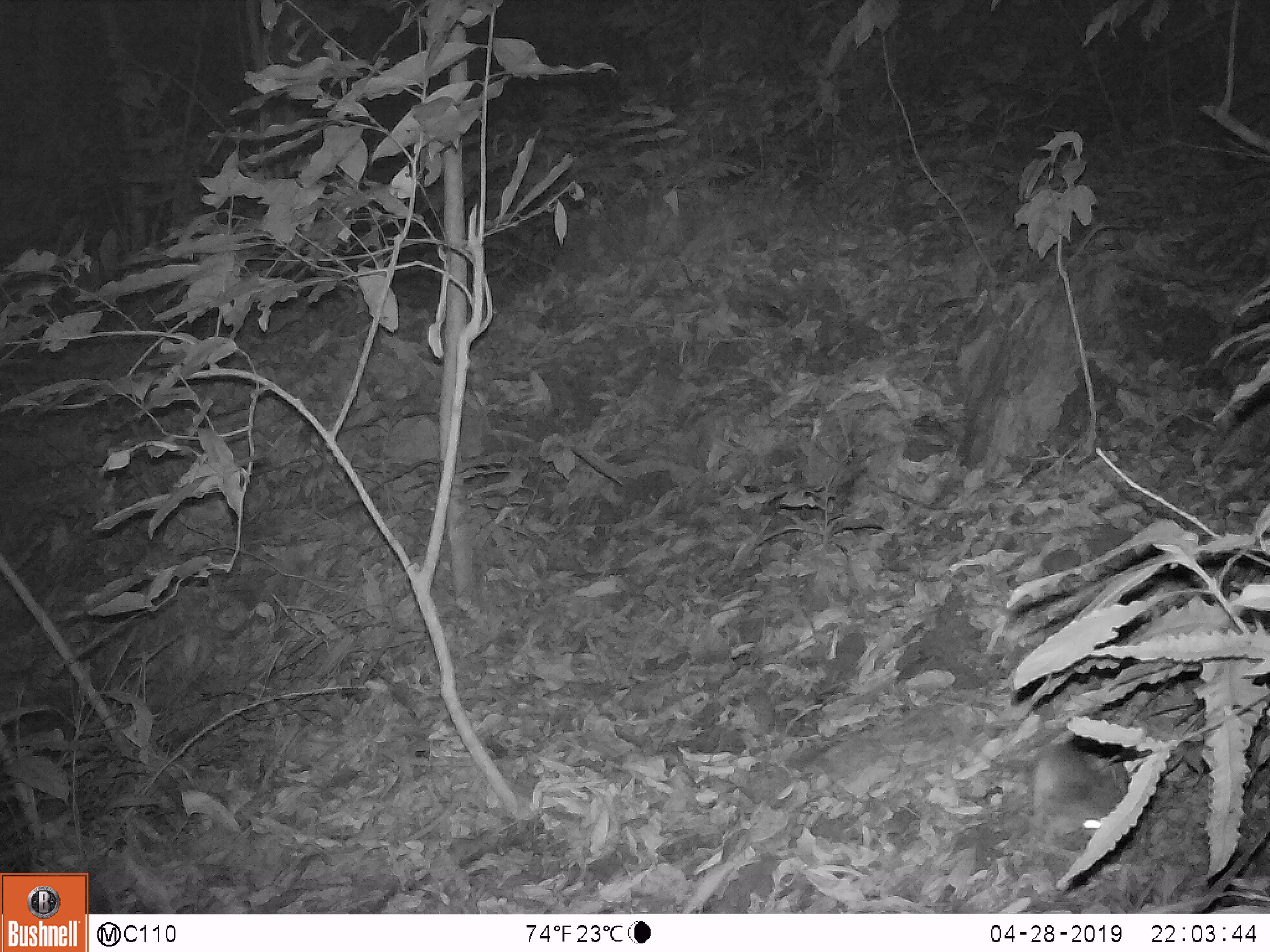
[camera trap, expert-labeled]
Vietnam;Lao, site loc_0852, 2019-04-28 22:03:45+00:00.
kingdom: Animalia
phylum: Chordata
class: Mammalia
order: Rodentia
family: Muridae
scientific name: Muridae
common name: old-world mice and rats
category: unidentified murid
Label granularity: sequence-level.